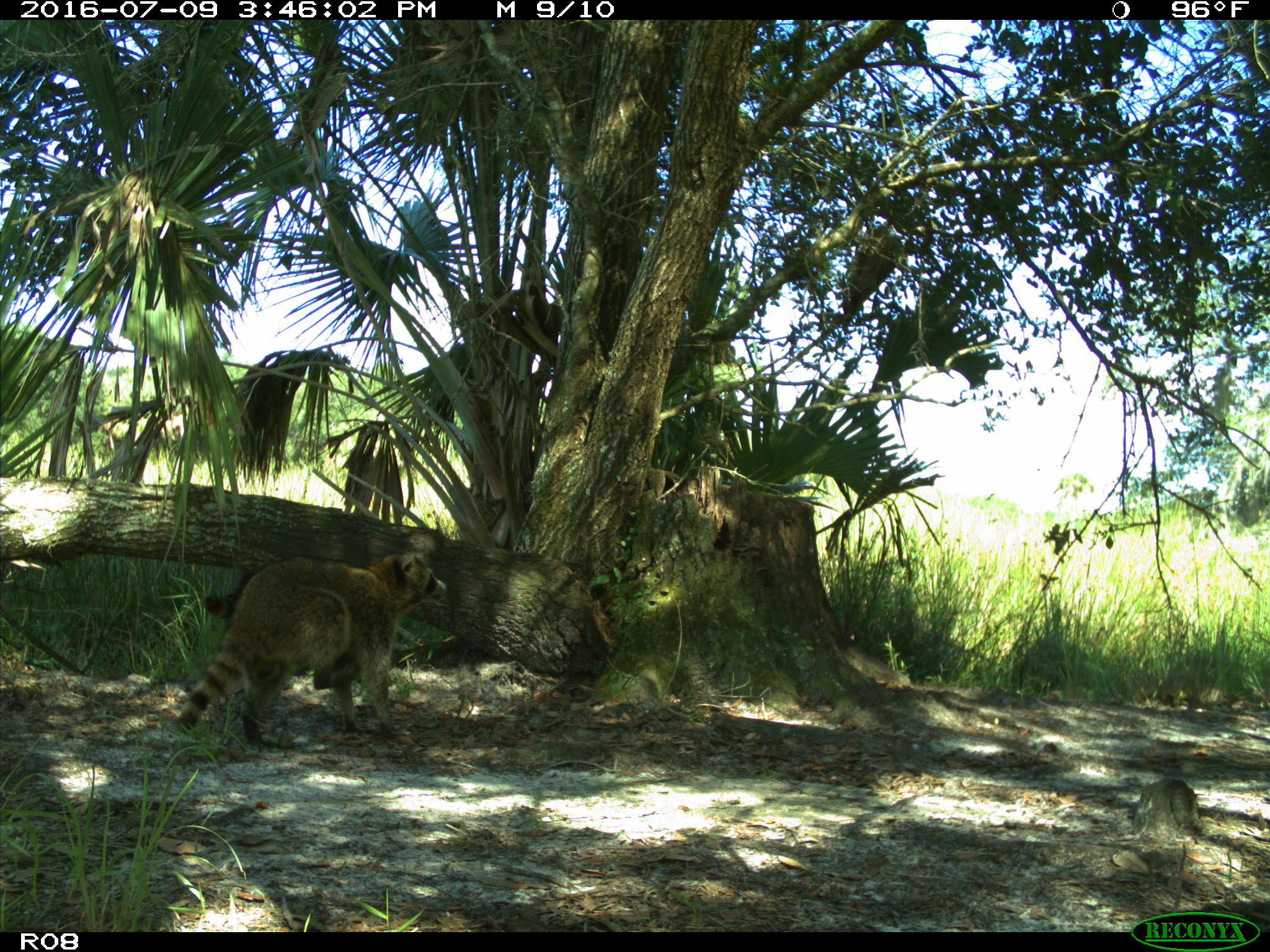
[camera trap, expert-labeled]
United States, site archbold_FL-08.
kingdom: Animalia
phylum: Chordata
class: Mammalia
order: Carnivora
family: Procyonidae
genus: Procyon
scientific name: Procyon lotor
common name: common raccoon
Procyon lotor (common raccoon).